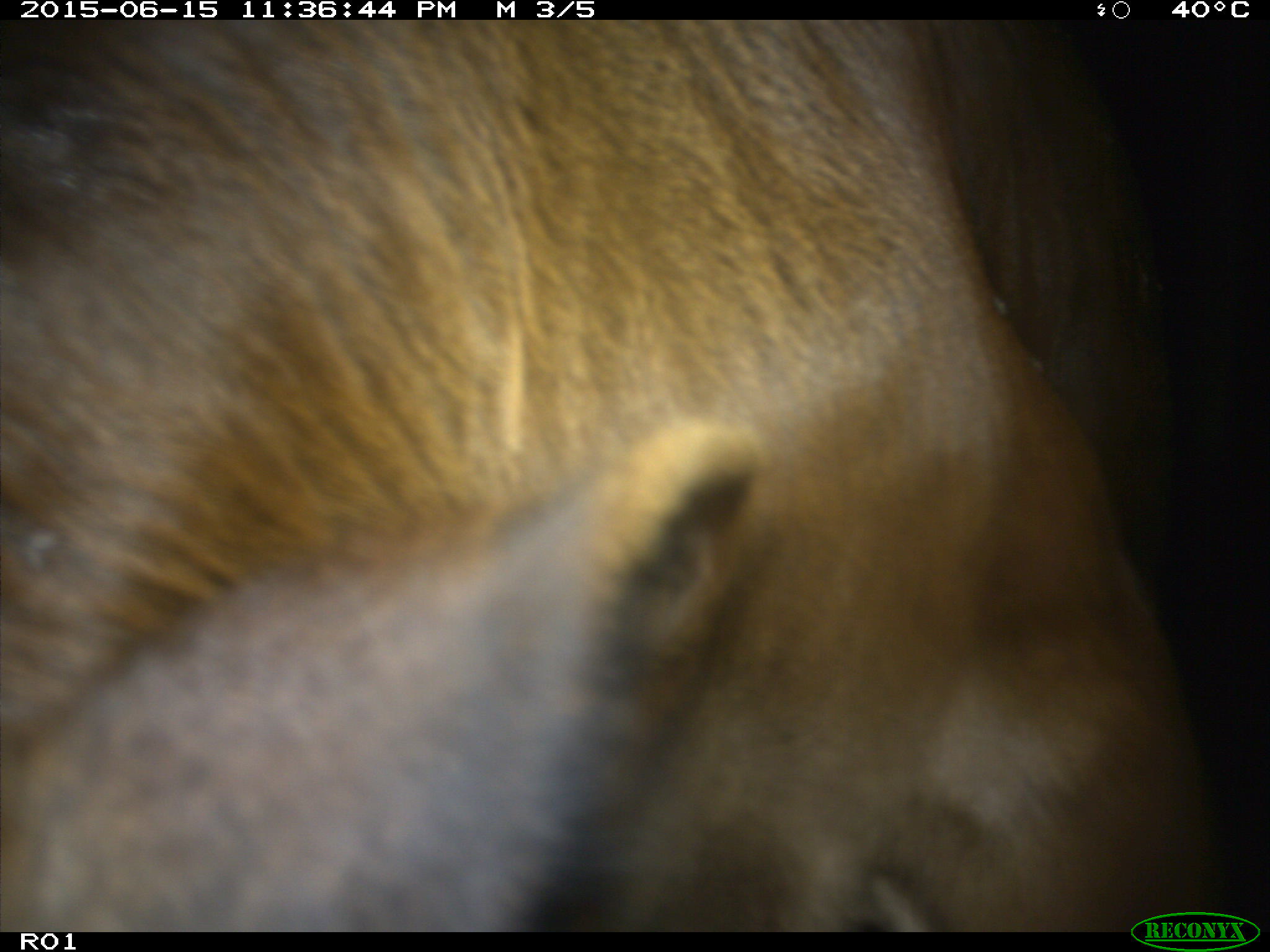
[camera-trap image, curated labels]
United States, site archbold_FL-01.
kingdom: Animalia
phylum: Chordata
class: Mammalia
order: Artiodactyla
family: Bovidae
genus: Bos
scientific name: Bos taurus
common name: domestic cow